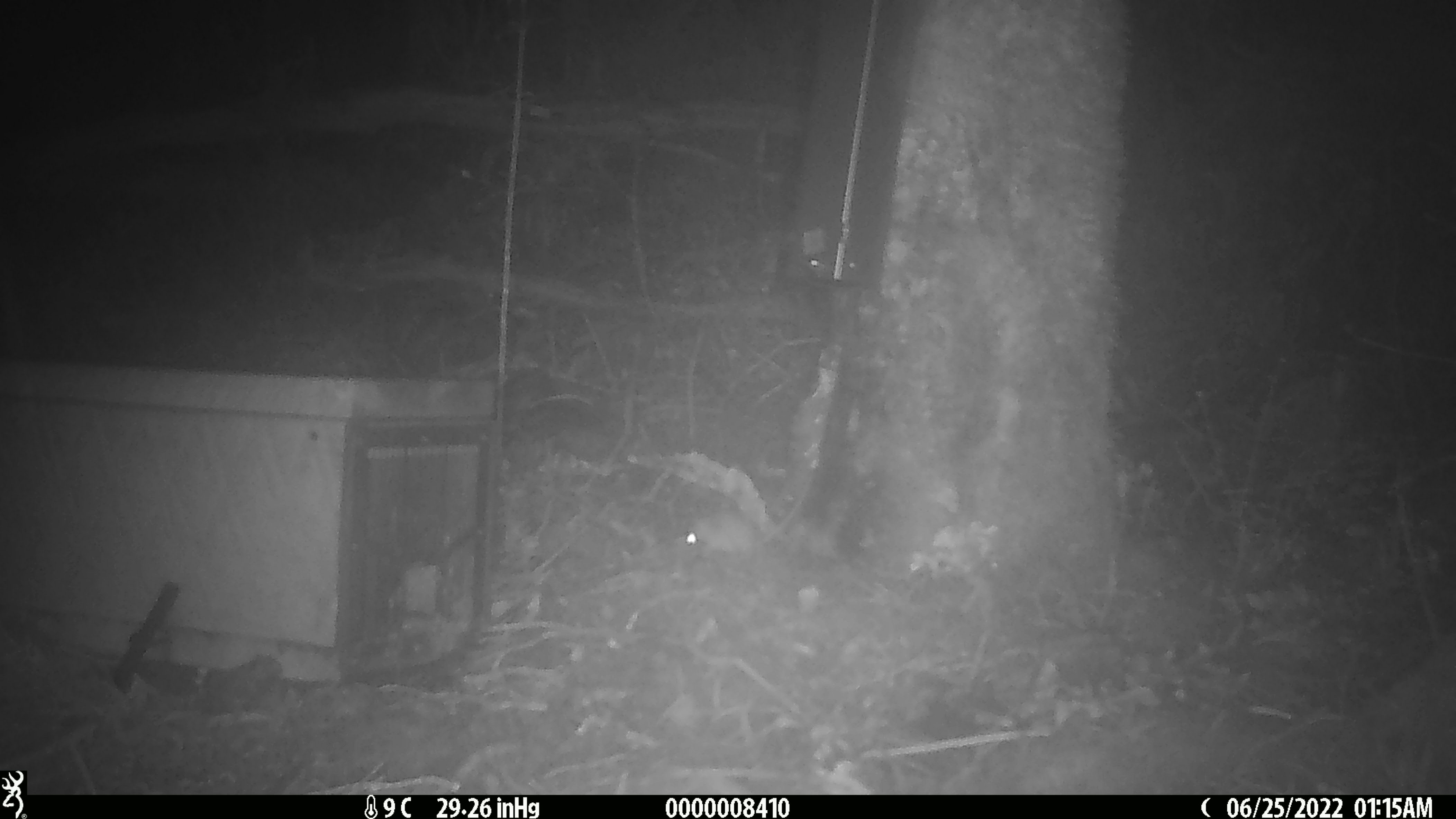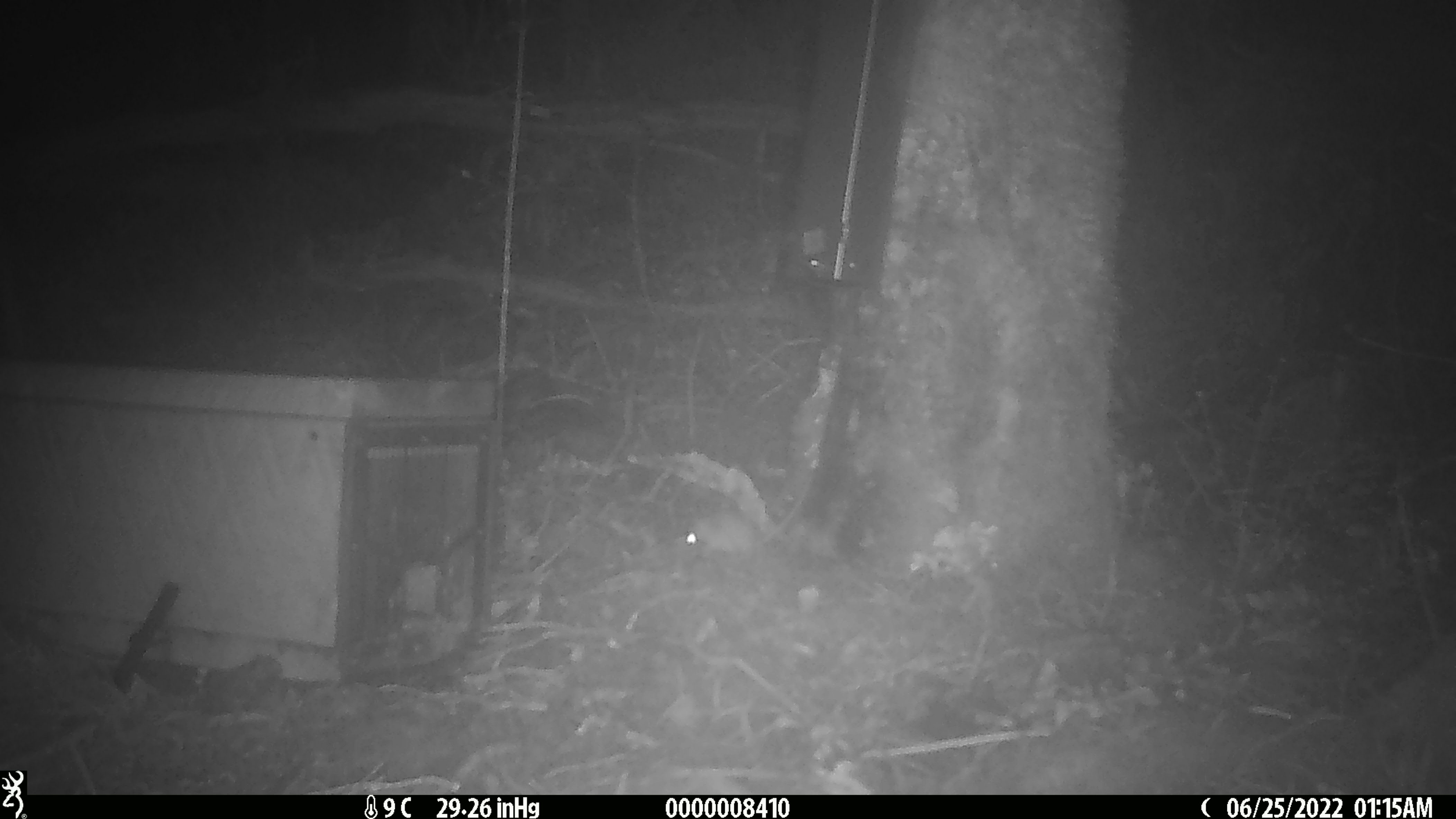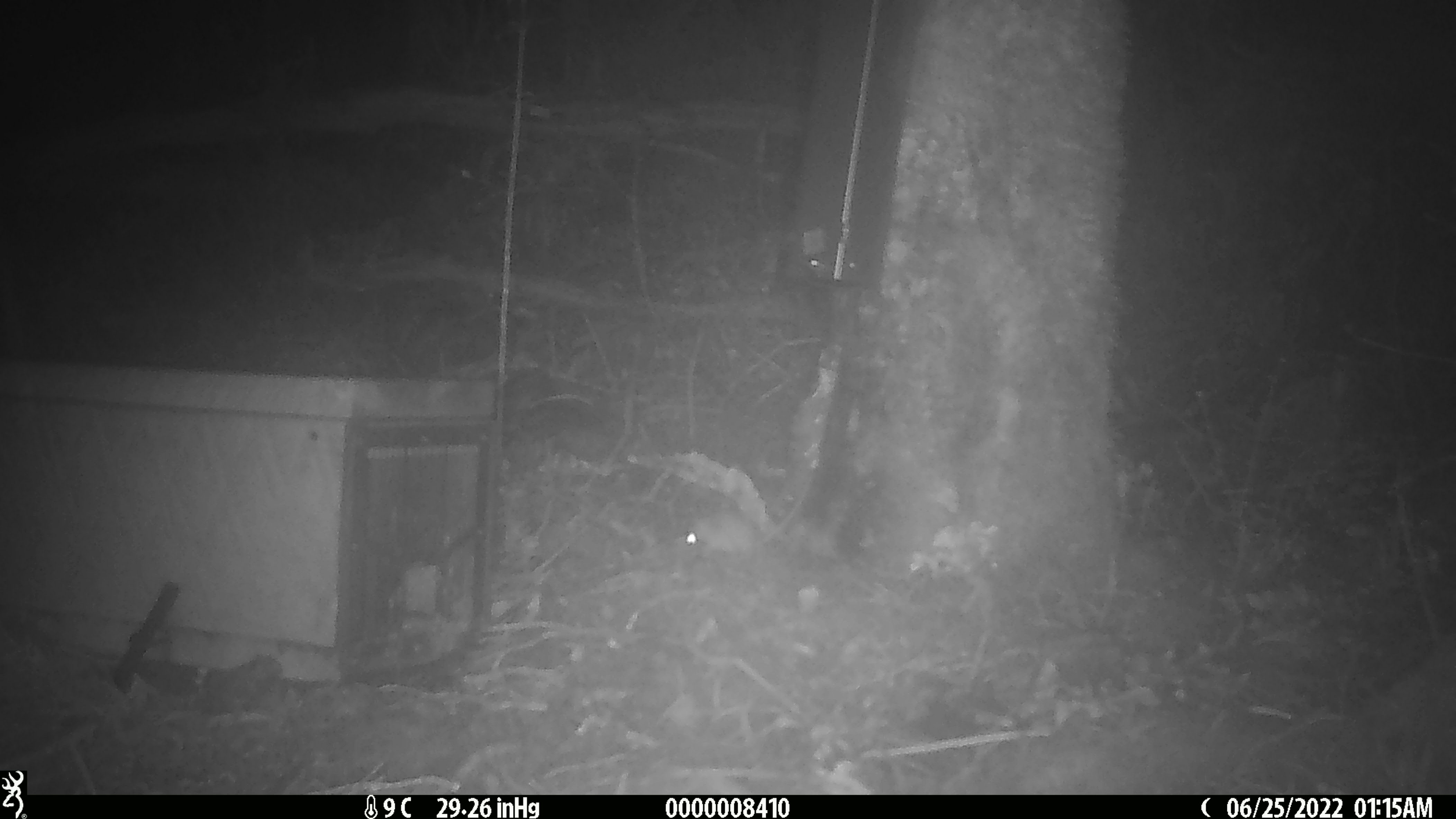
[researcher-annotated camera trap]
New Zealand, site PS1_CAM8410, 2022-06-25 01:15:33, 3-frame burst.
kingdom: Animalia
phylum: Chordata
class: Mammalia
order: Rodentia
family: Muridae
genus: Mus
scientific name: Mus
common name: mouse